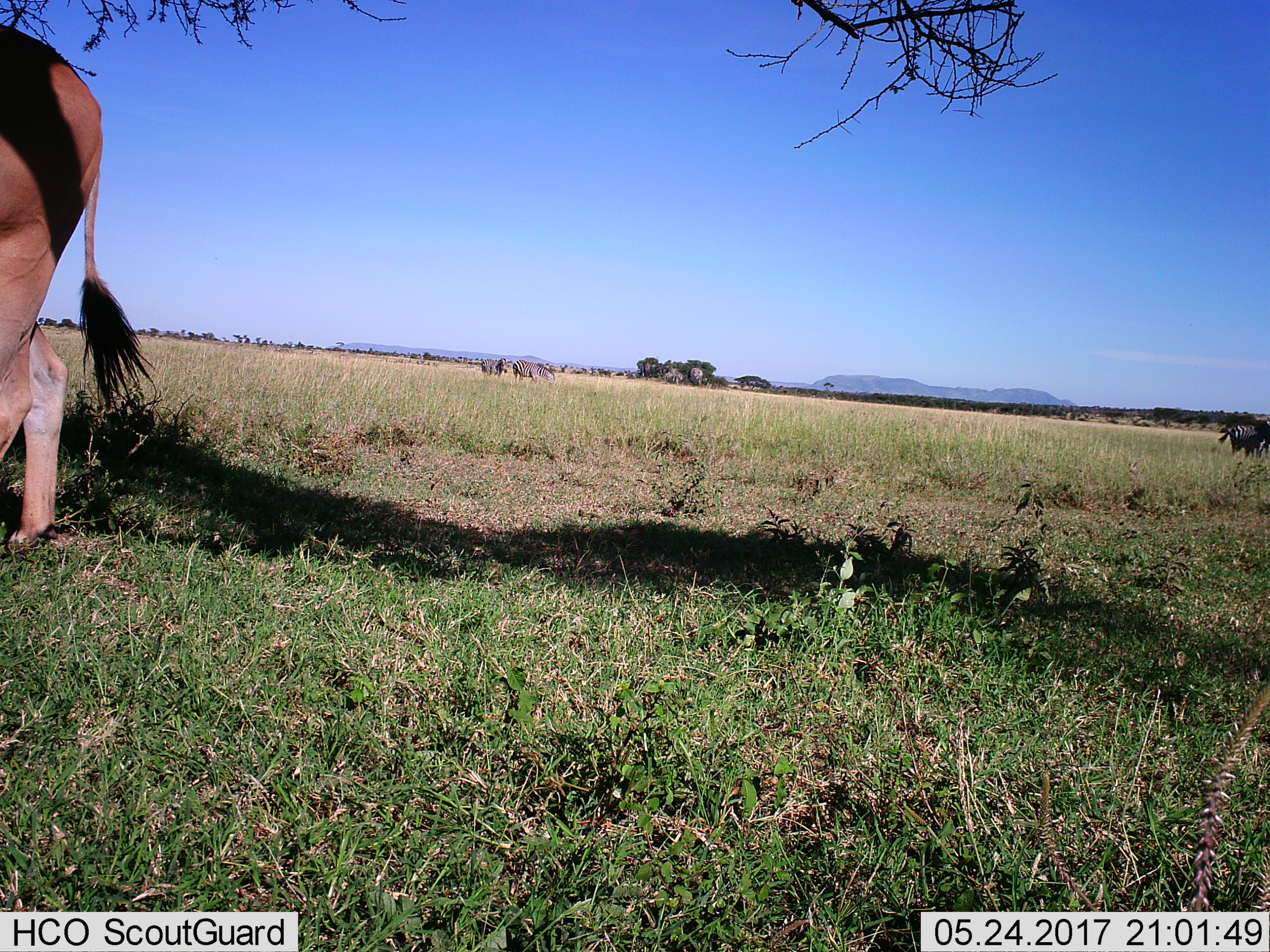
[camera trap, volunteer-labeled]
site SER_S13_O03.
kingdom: Animalia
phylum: Chordata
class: Mammalia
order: Artiodactyla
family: Bovidae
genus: Tragelaphus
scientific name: Tragelaphus oryx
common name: eland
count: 1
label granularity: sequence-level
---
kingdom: Animalia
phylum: Chordata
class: Mammalia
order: Perissodactyla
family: Equidae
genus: Equus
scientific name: Equus quagga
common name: plains zebra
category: zebraplains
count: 3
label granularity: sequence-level